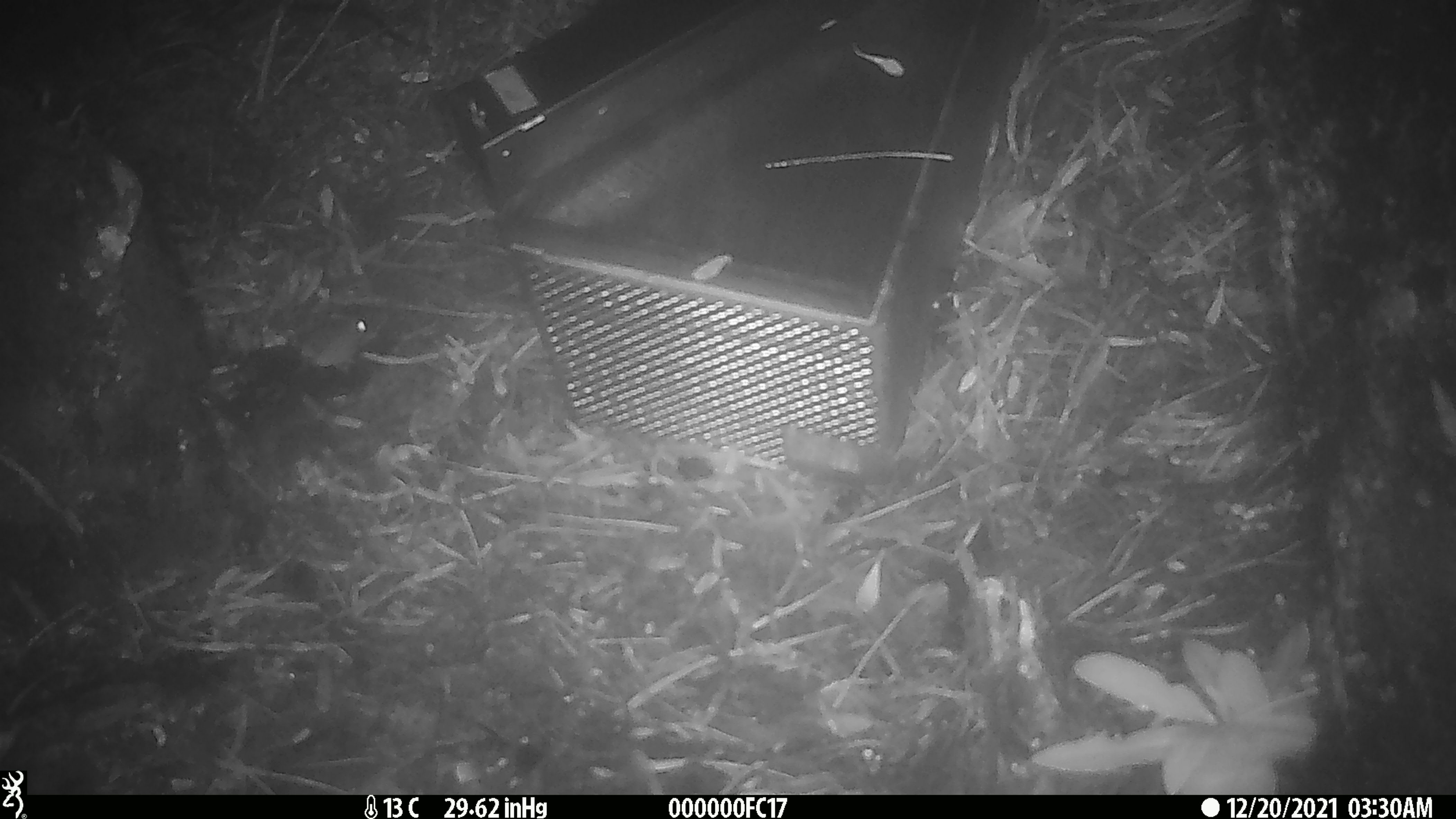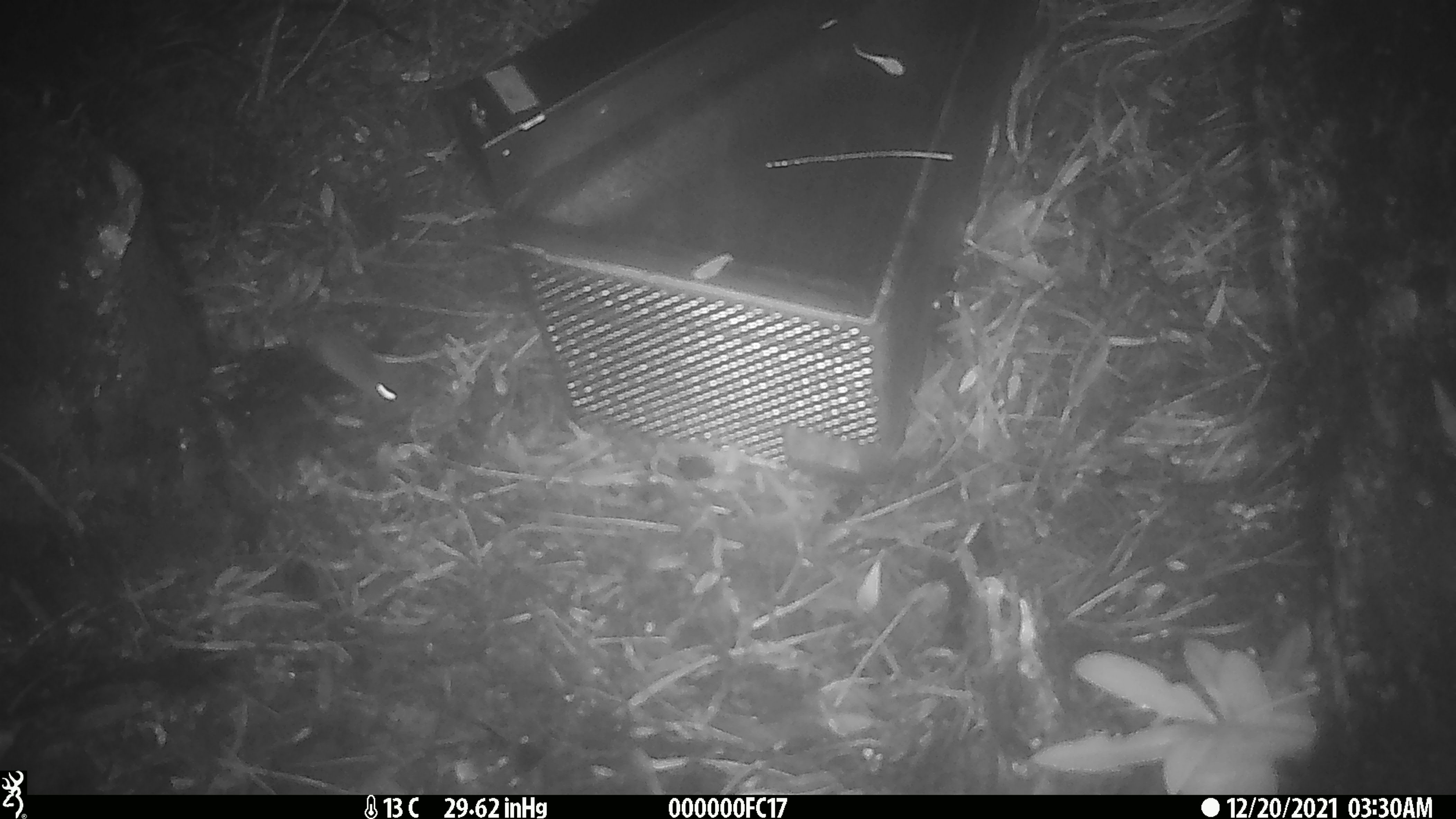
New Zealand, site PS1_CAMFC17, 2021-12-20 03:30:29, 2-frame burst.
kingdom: Animalia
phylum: Chordata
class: Mammalia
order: Rodentia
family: Muridae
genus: Mus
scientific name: Mus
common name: mouse